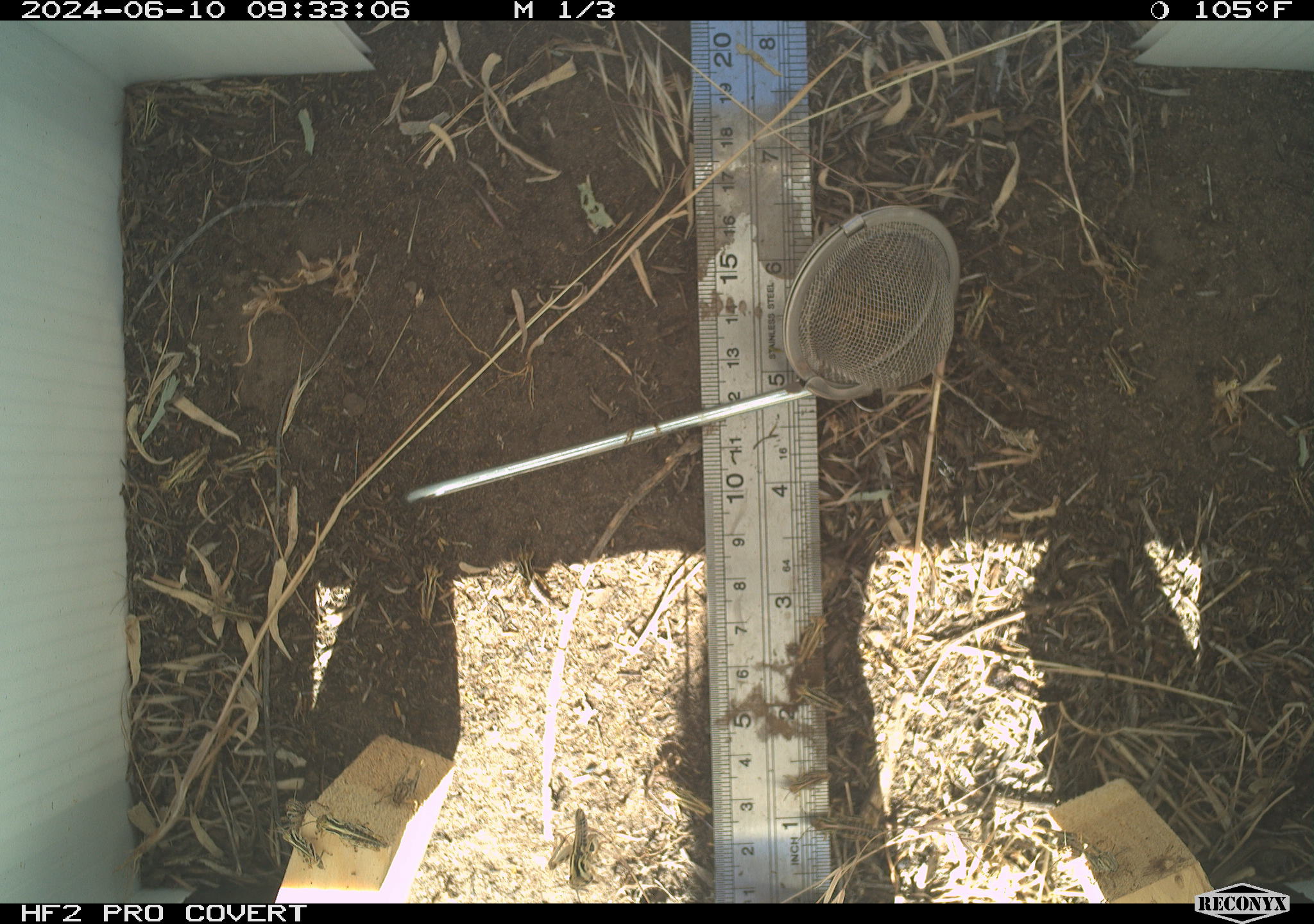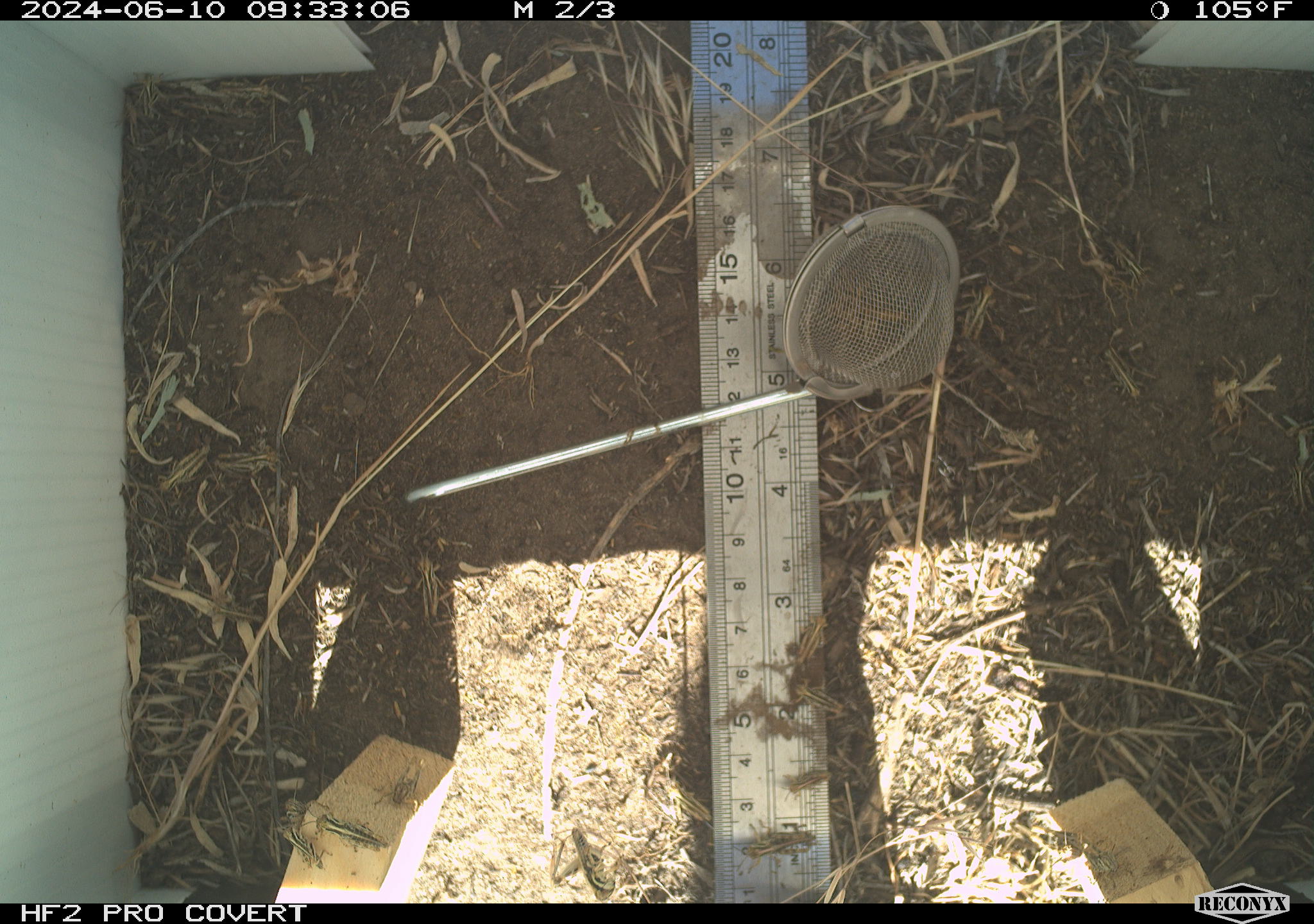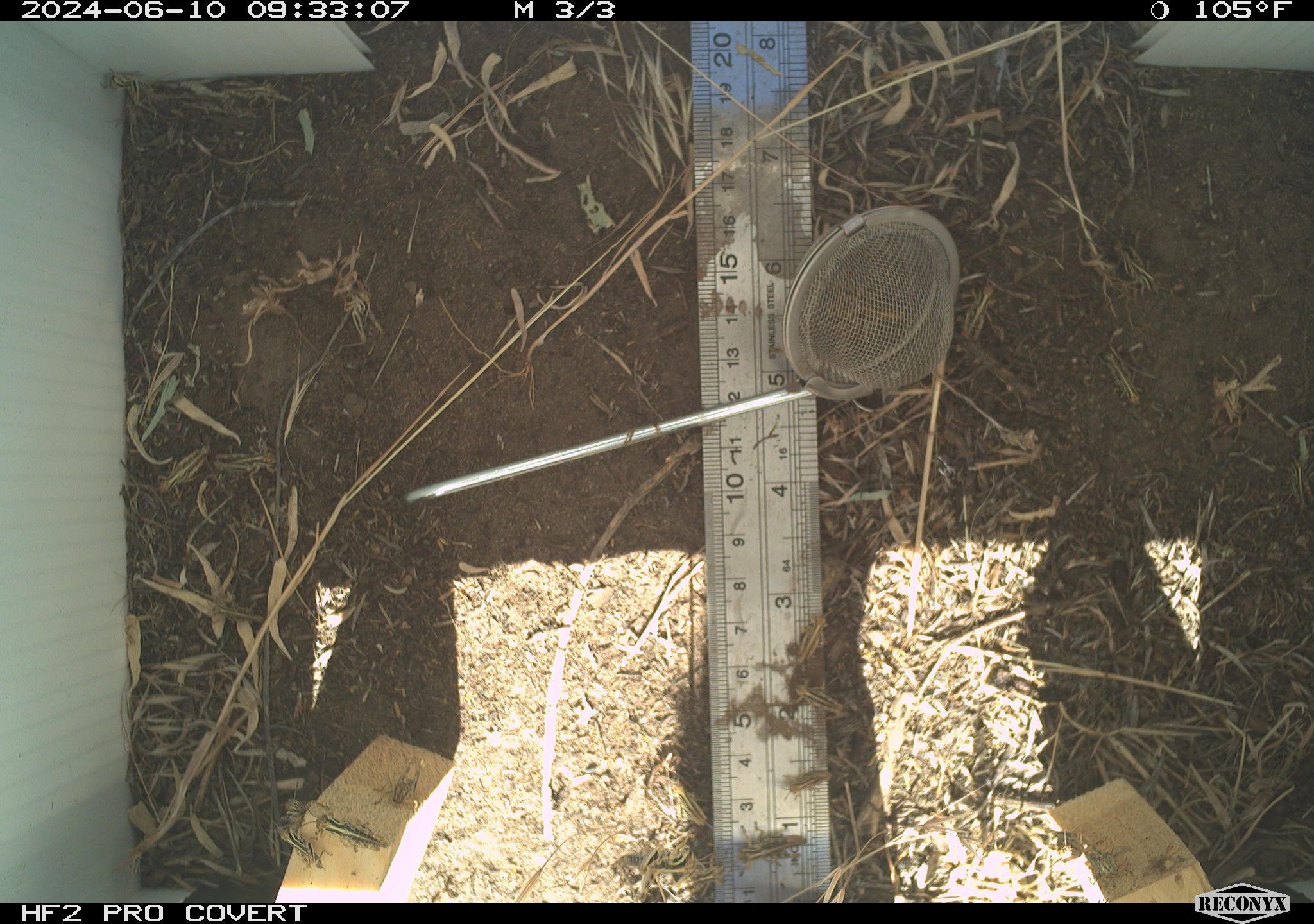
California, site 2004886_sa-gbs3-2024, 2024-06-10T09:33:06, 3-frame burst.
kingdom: Animalia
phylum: Arthropoda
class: Insecta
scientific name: Insecta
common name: insect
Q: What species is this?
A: Insect (Insecta).